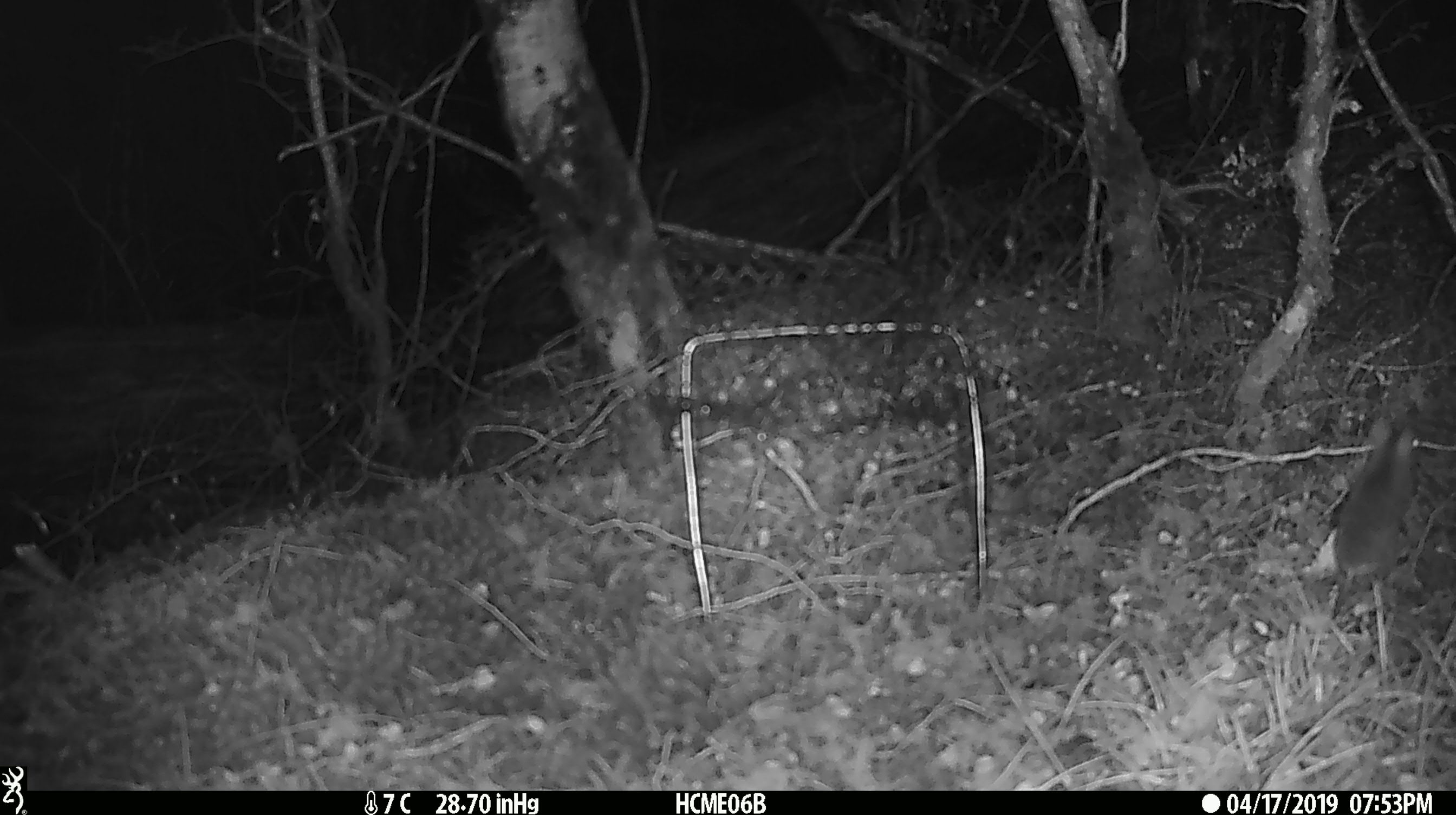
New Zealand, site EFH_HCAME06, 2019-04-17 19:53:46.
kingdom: Animalia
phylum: Chordata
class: Mammalia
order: Rodentia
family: Muridae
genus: Mus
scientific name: Mus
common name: mouse